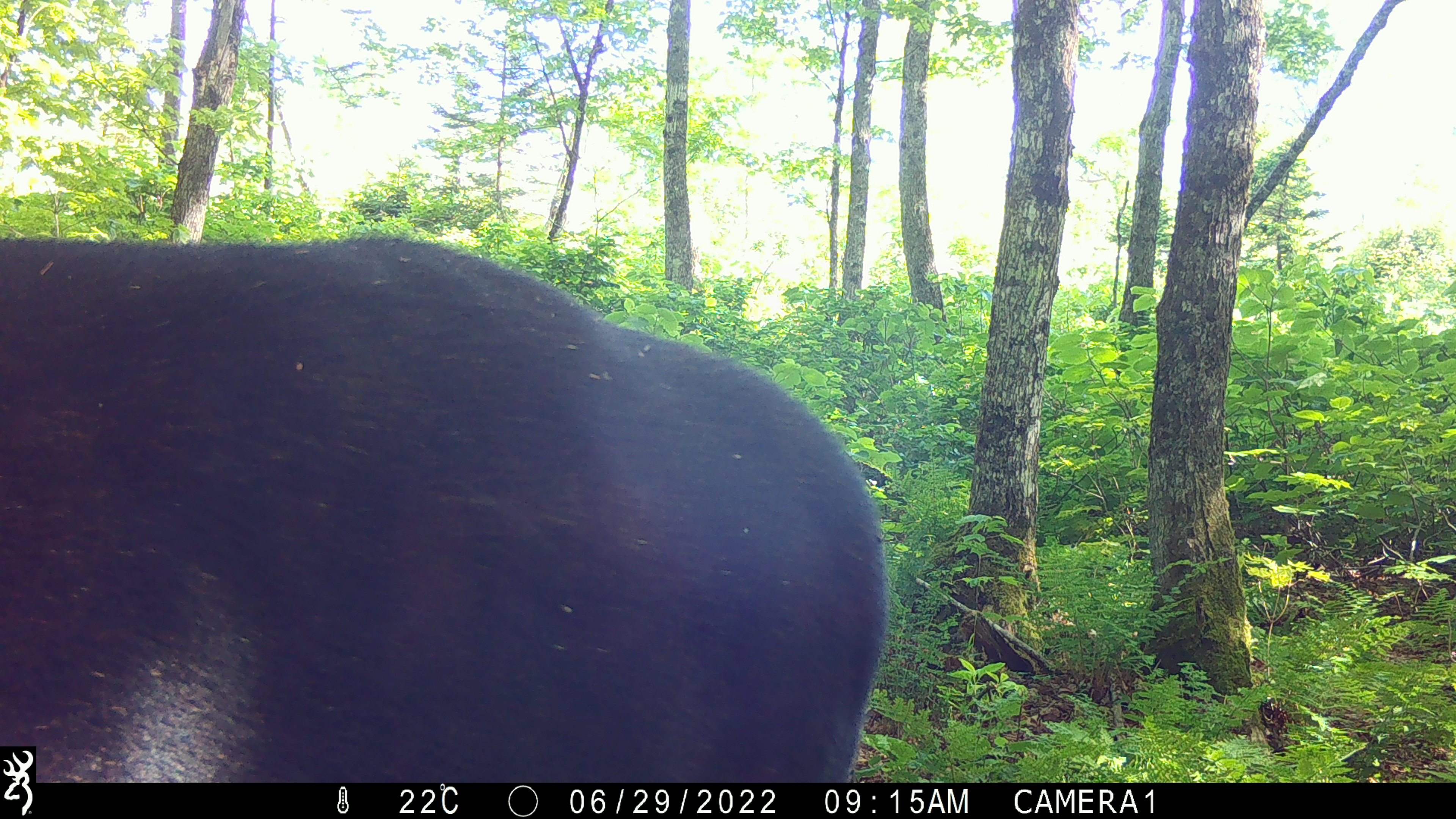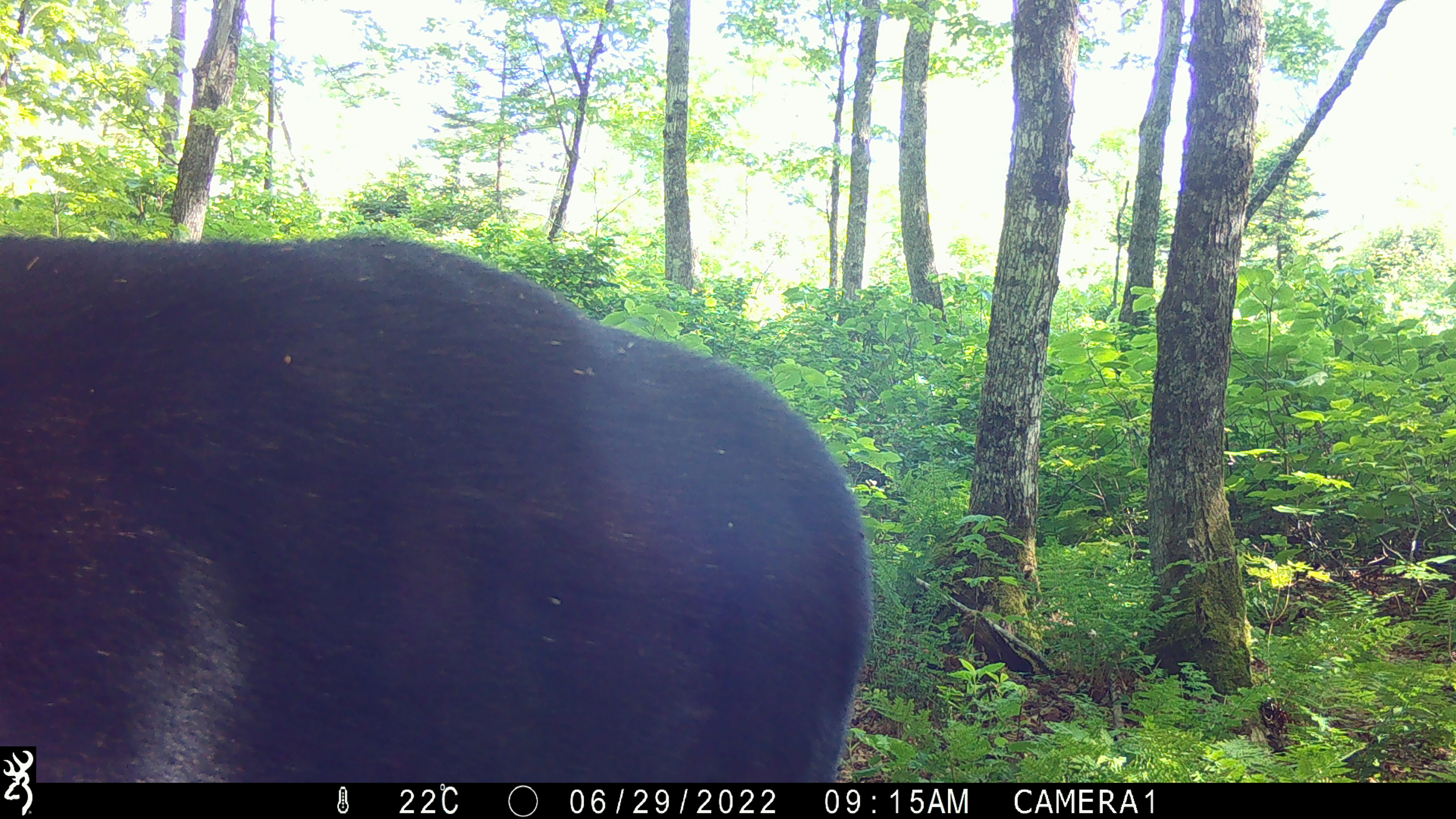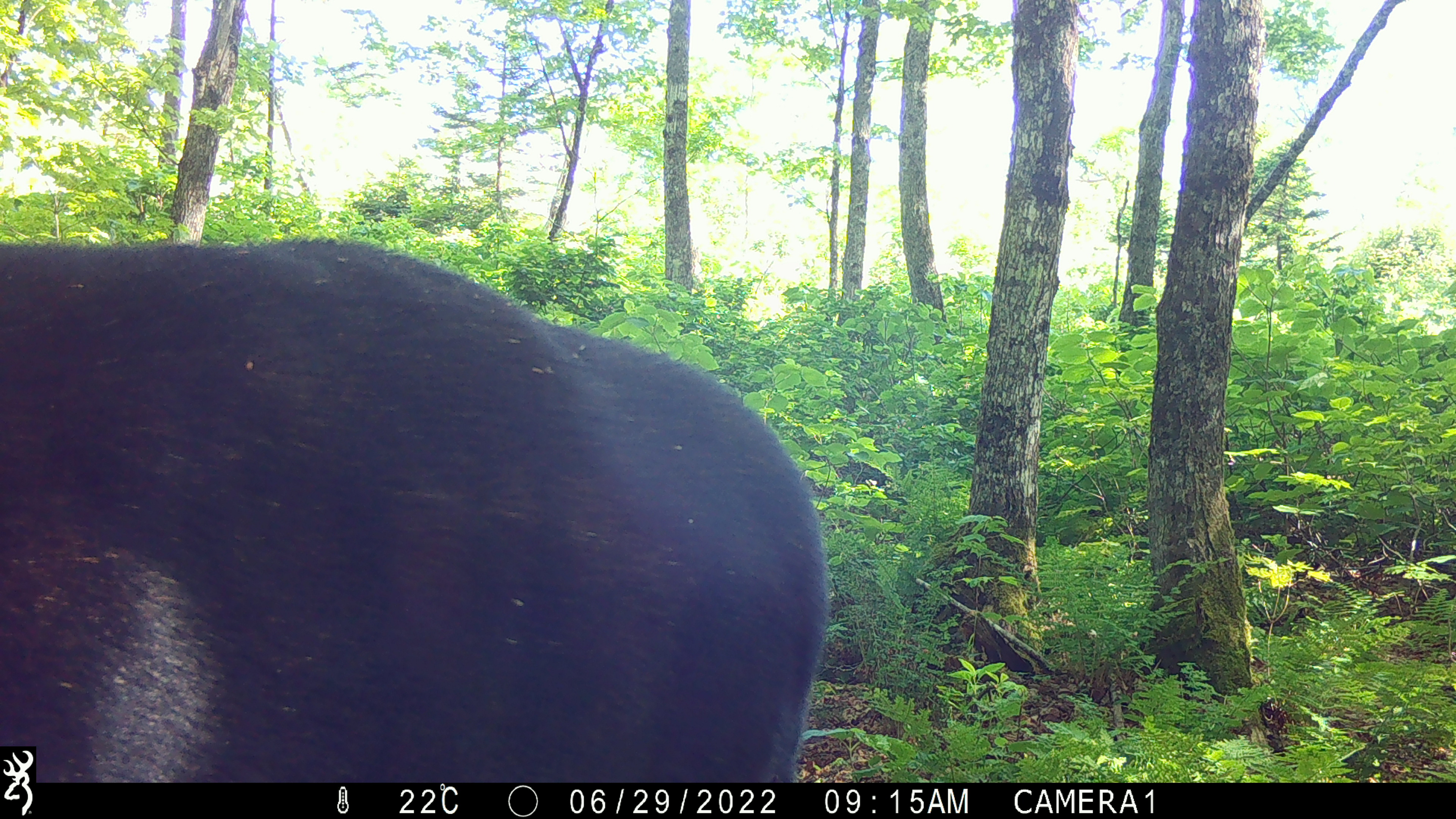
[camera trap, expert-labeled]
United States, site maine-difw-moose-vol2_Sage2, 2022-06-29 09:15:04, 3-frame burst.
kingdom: Animalia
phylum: Chordata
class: Mammalia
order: Artiodactyla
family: Cervidae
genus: Alces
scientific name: Alces alces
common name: moose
Moose (Alces alces).